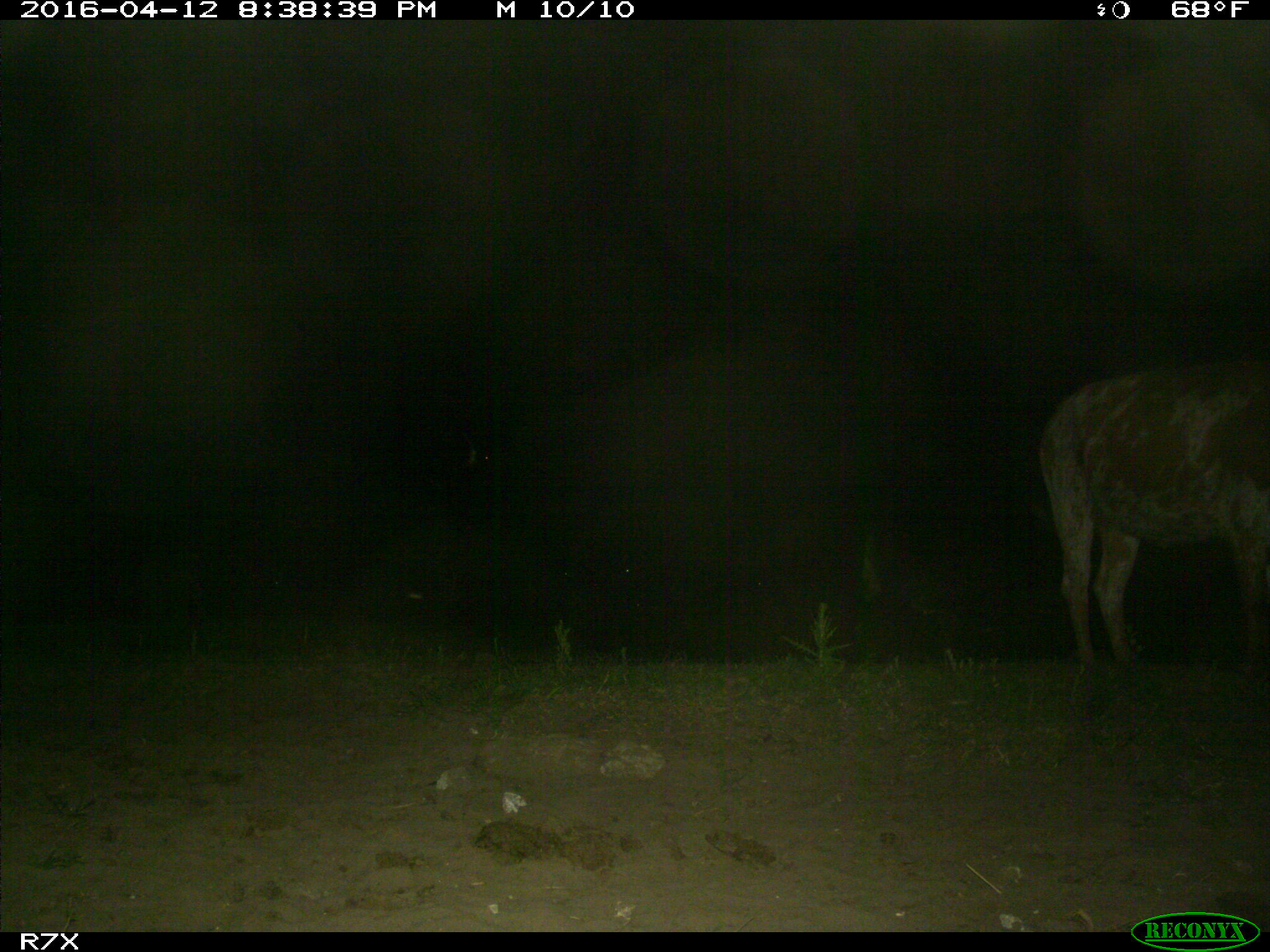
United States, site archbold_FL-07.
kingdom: Animalia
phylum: Chordata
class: Mammalia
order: Artiodactyla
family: Bovidae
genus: Bos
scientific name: Bos taurus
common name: domestic cow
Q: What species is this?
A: Bos taurus (domestic cow).